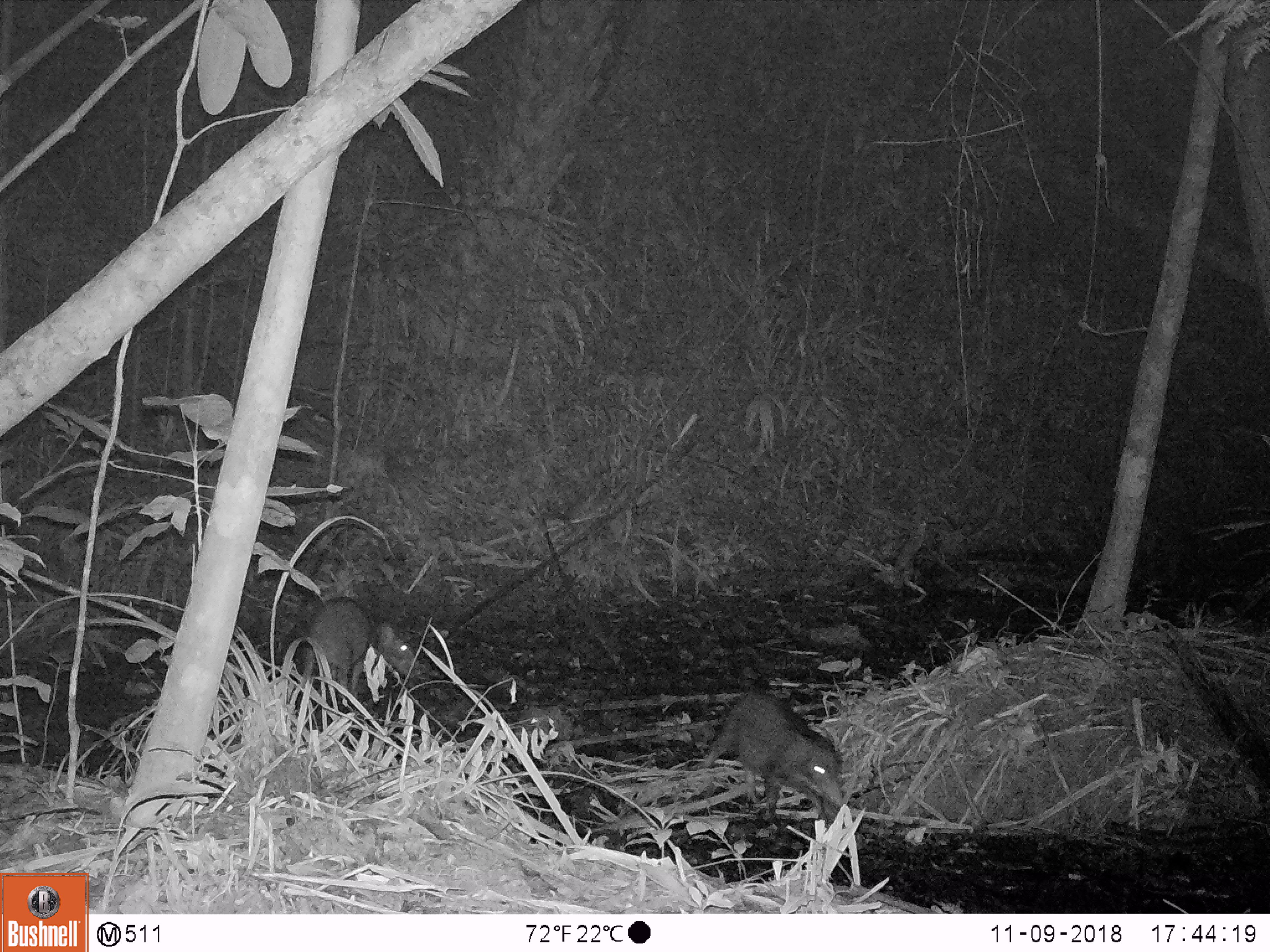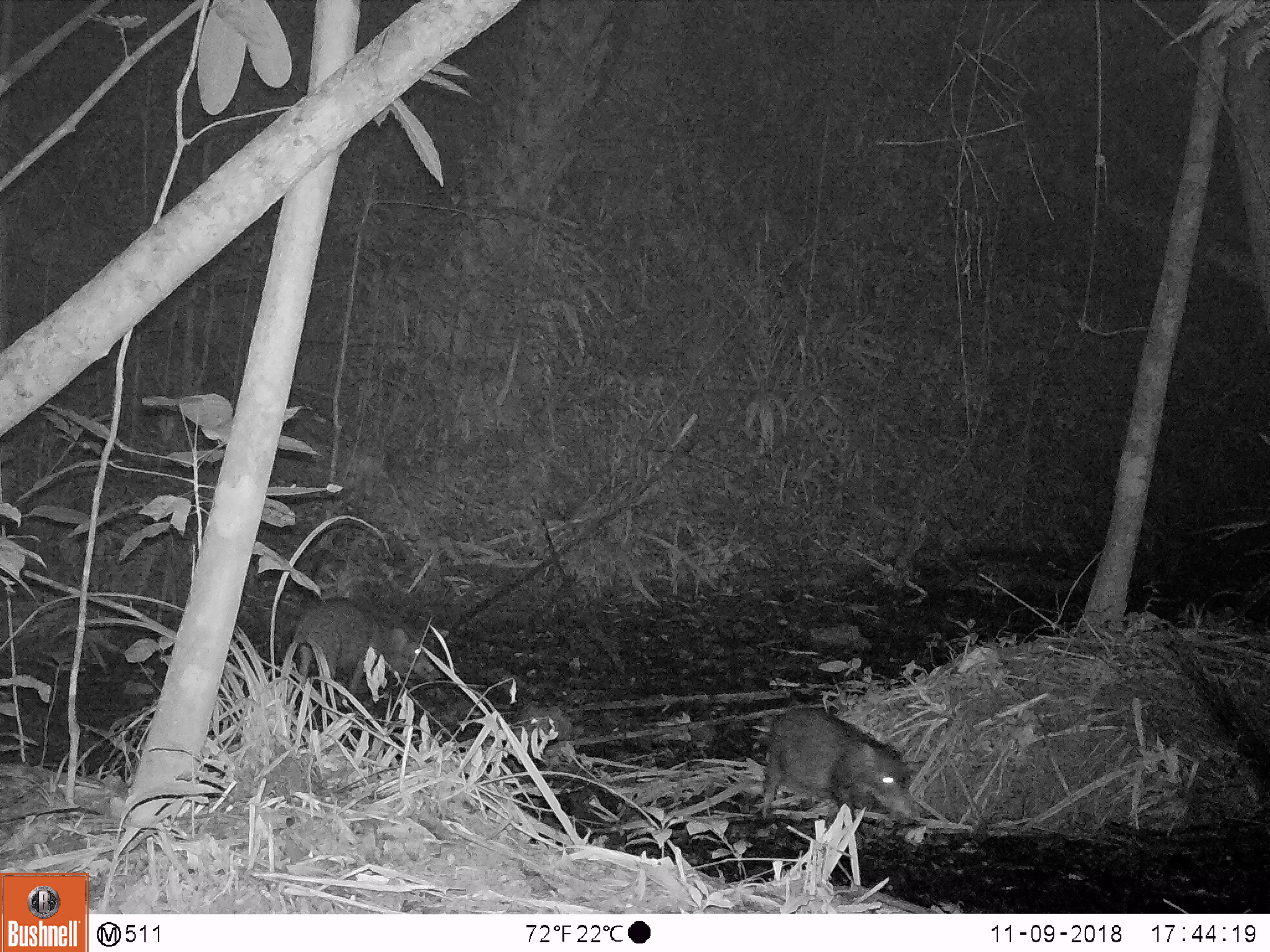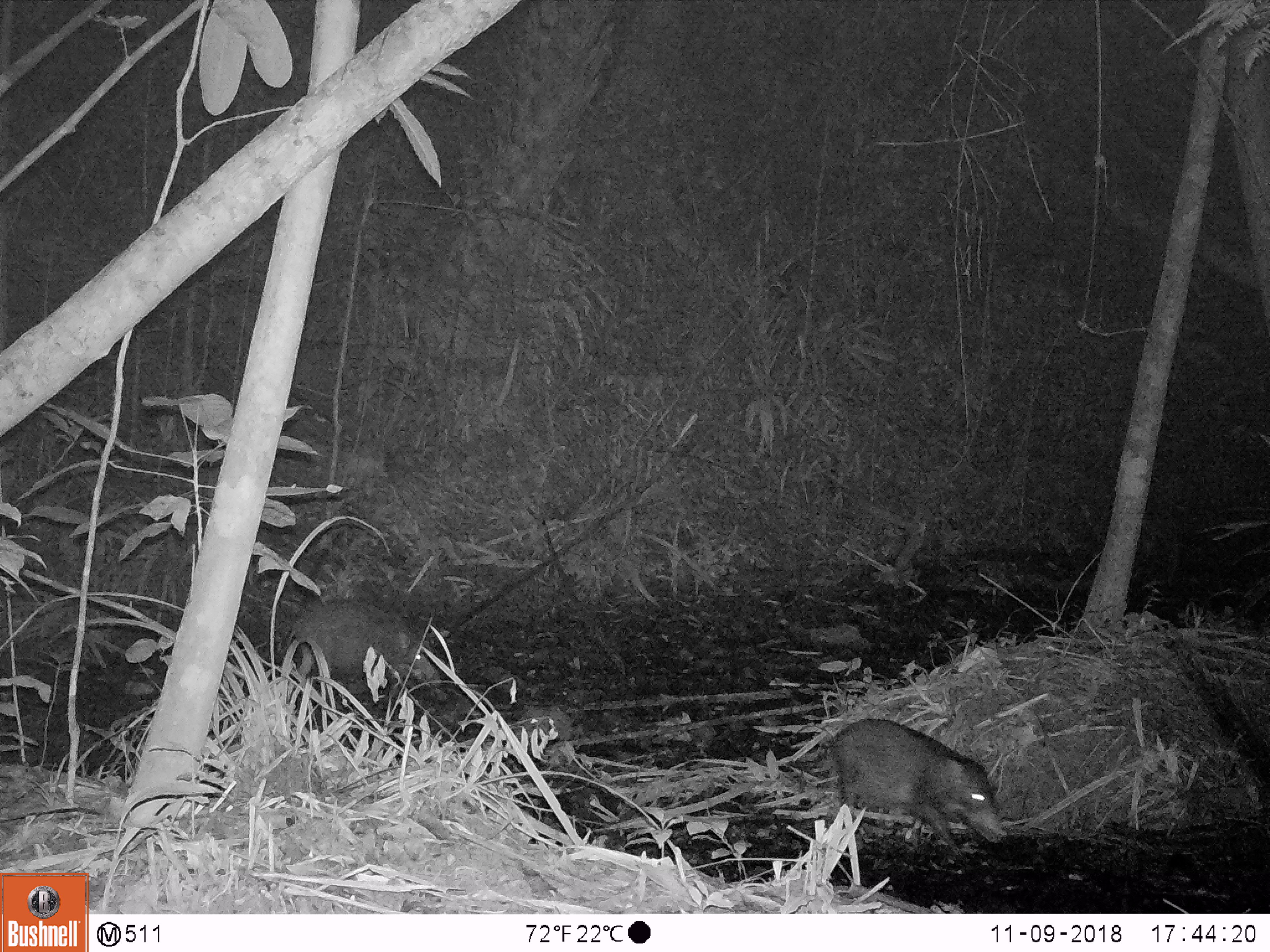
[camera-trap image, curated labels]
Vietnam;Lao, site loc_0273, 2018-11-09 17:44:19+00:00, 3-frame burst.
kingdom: Animalia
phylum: Chordata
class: Mammalia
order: Artiodactyla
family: Suidae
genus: Sus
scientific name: Sus scrofa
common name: eurasian wild pig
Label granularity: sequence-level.